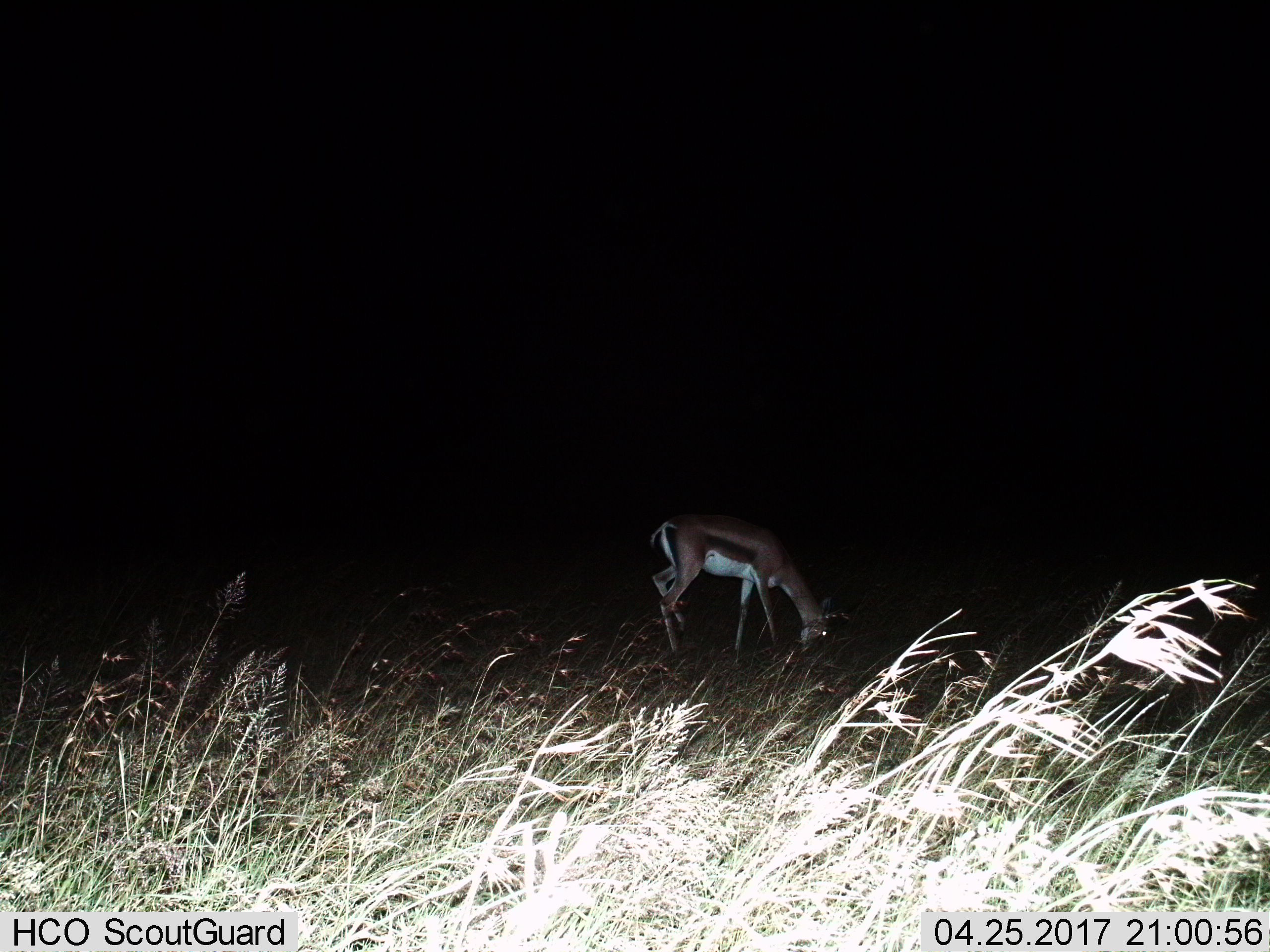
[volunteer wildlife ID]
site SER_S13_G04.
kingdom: Animalia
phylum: Chordata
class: Mammalia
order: Artiodactyla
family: Bovidae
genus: Eudorcas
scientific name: Eudorcas thomsonii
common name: thomson's gazelle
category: gazellethomsons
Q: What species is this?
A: Gazellethomsons (thomson's gazelle) (Eudorcas thomsonii).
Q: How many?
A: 1.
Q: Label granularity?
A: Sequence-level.